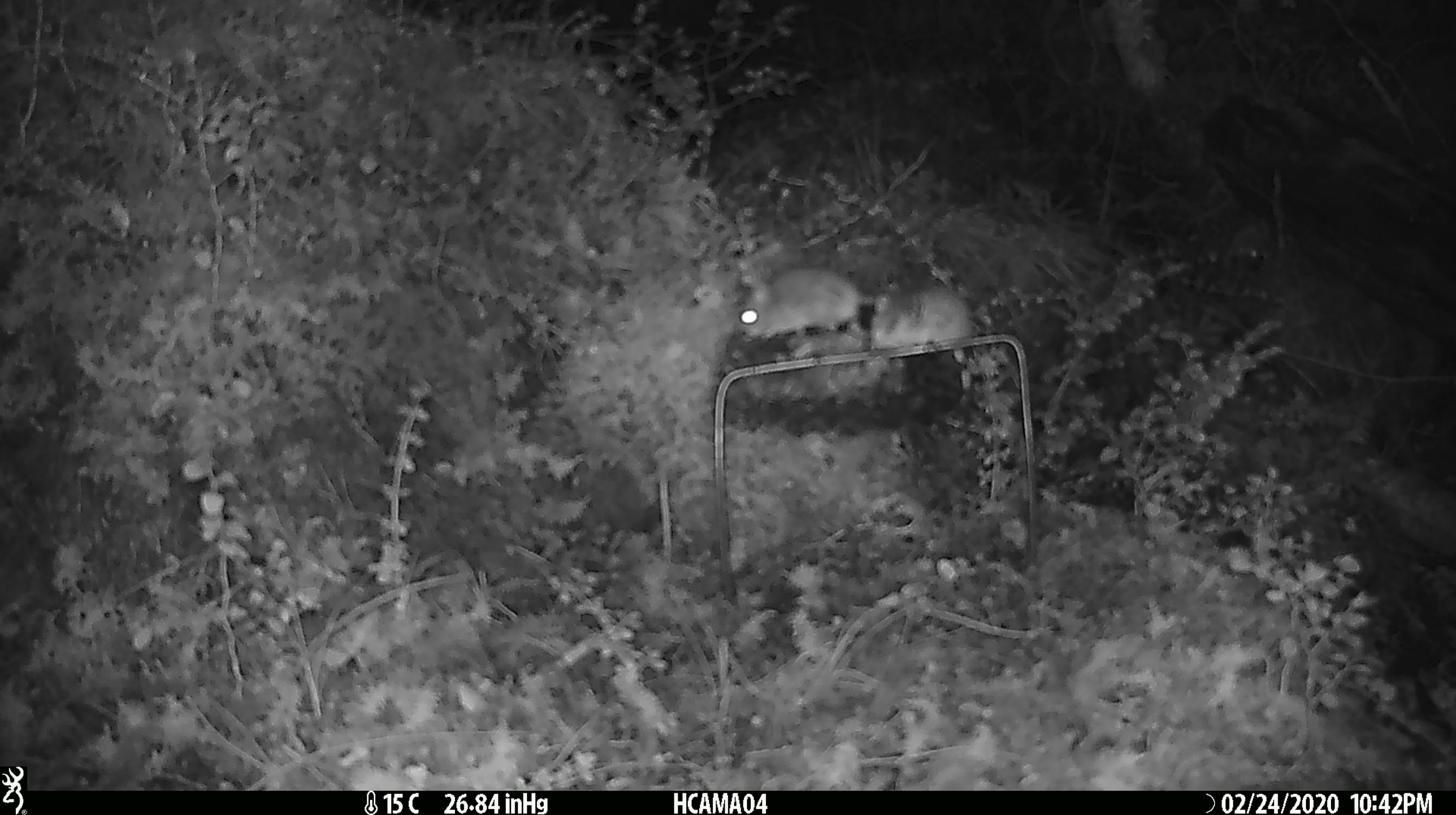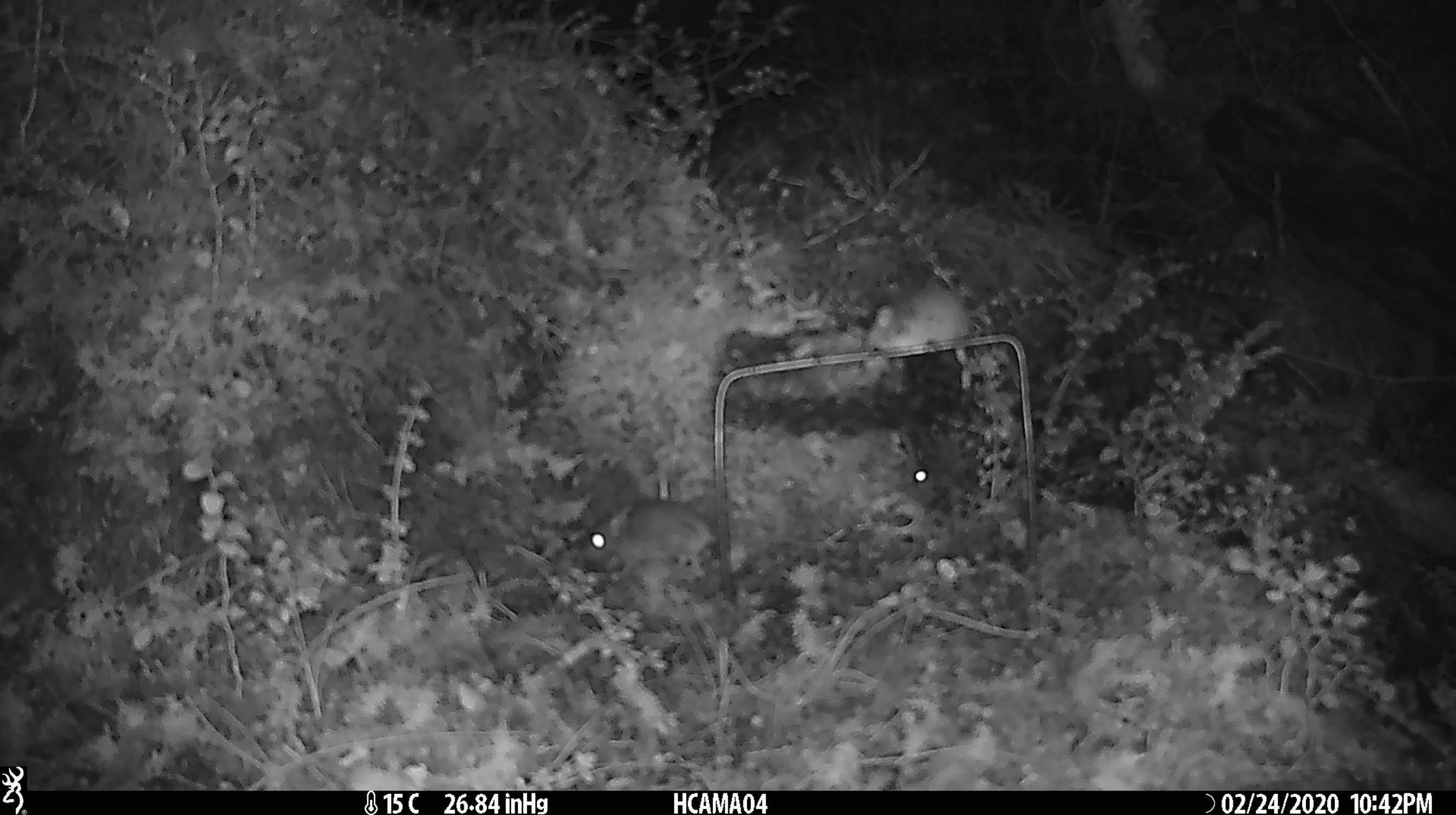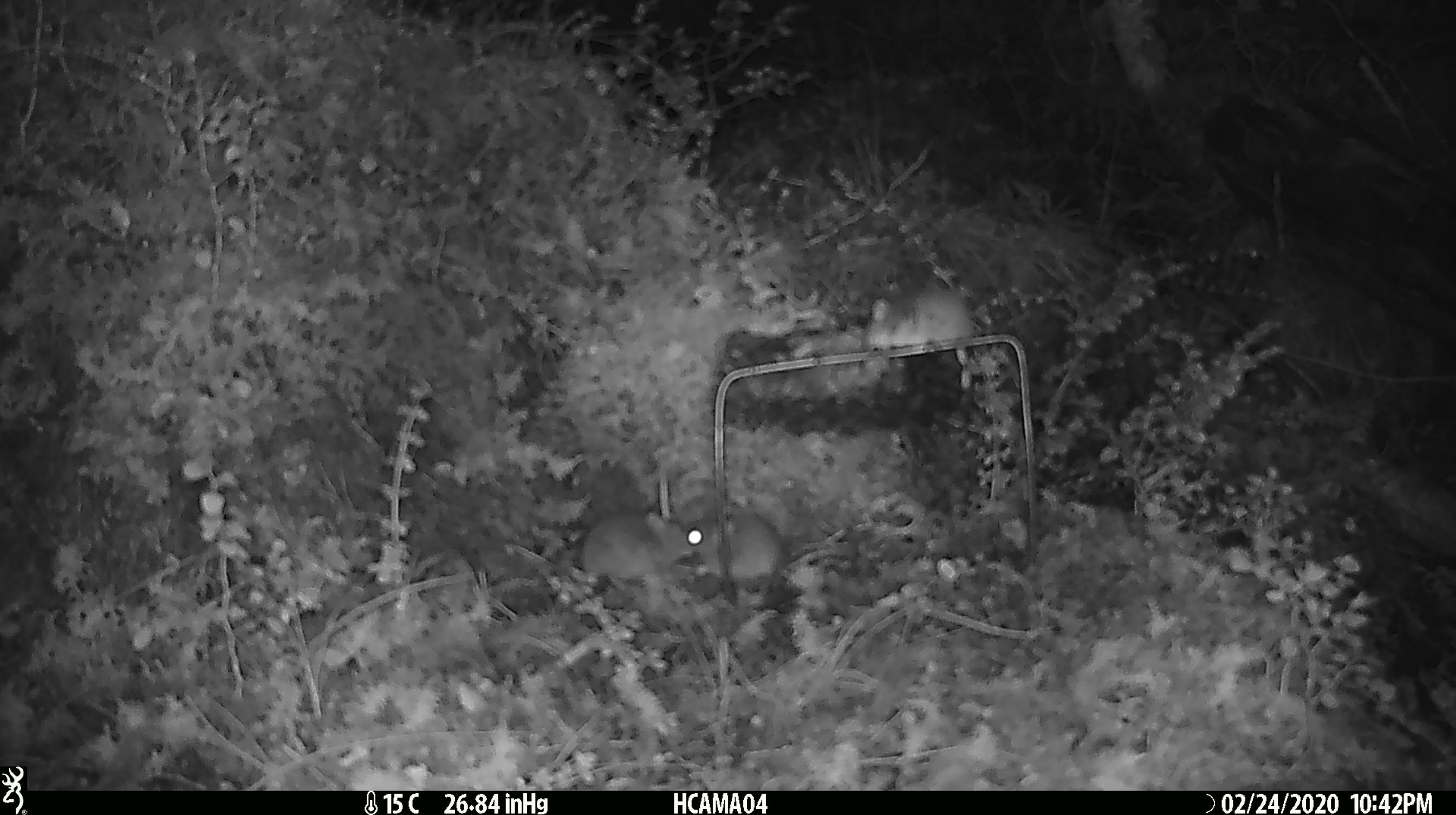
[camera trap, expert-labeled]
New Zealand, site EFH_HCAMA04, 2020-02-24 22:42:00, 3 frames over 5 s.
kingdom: Animalia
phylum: Chordata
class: Mammalia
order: Rodentia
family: Muridae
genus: Mus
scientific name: Mus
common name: mouse